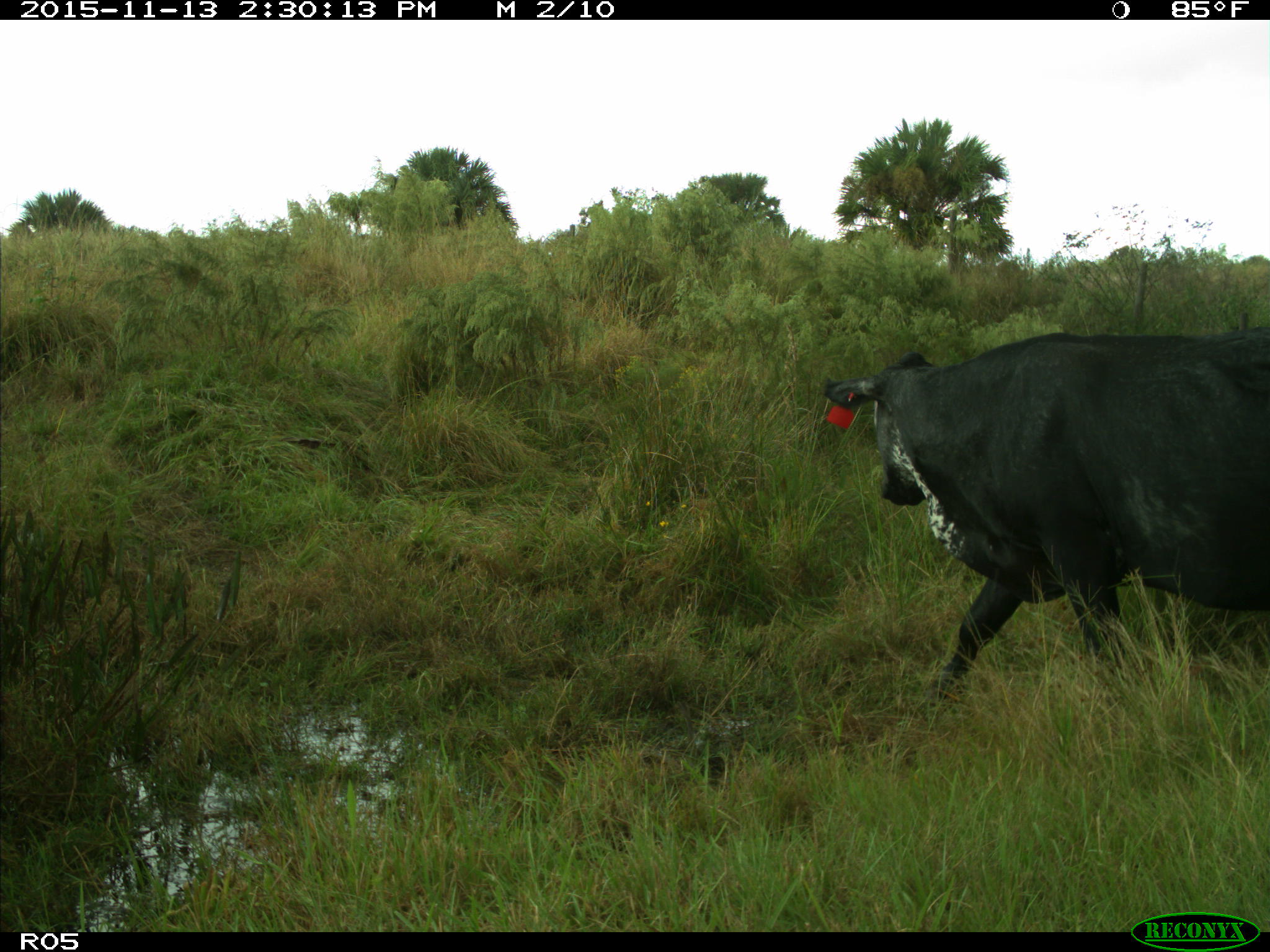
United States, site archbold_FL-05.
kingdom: Animalia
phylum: Chordata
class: Mammalia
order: Artiodactyla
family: Bovidae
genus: Bos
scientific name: Bos taurus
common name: domestic cow